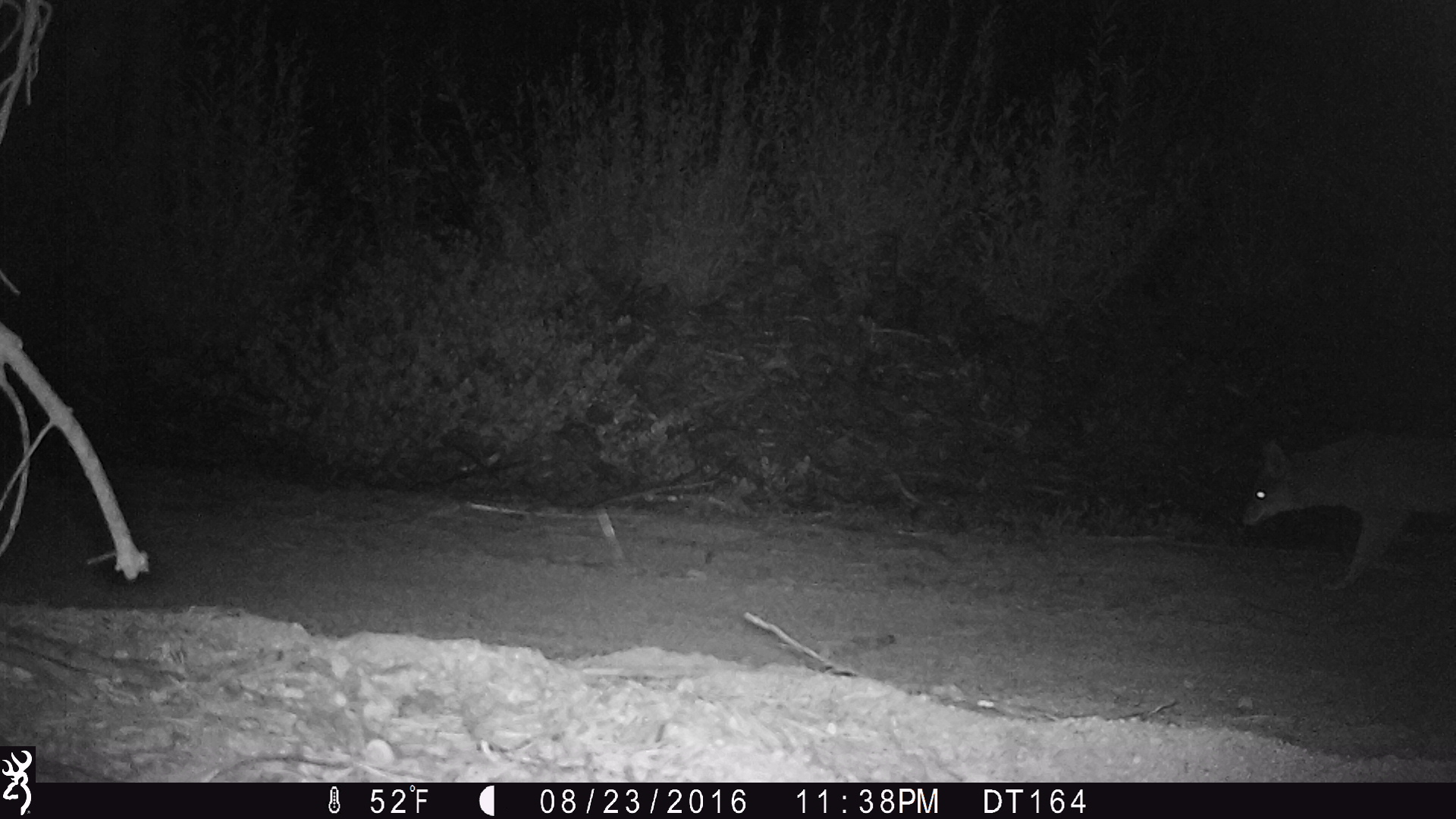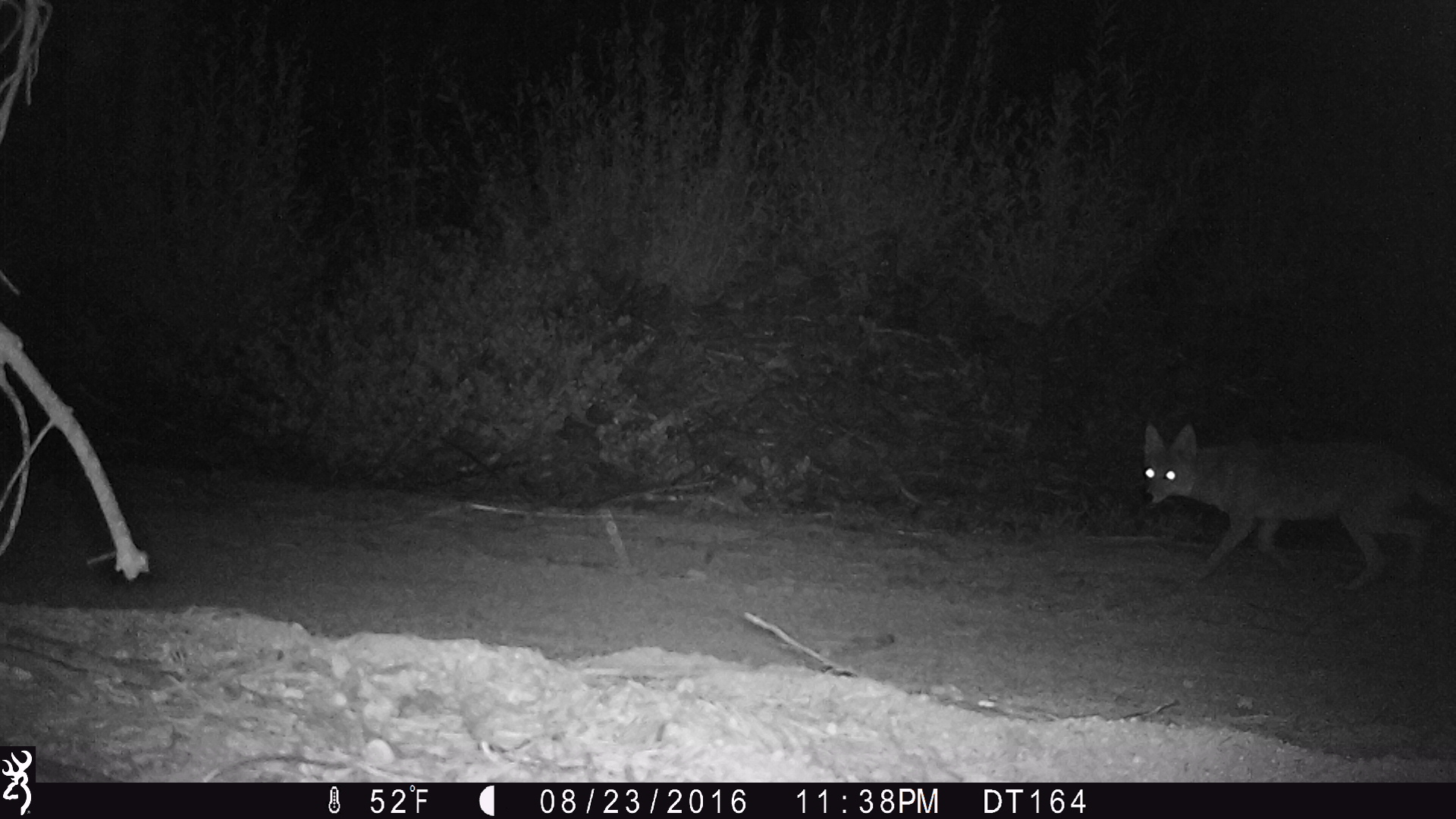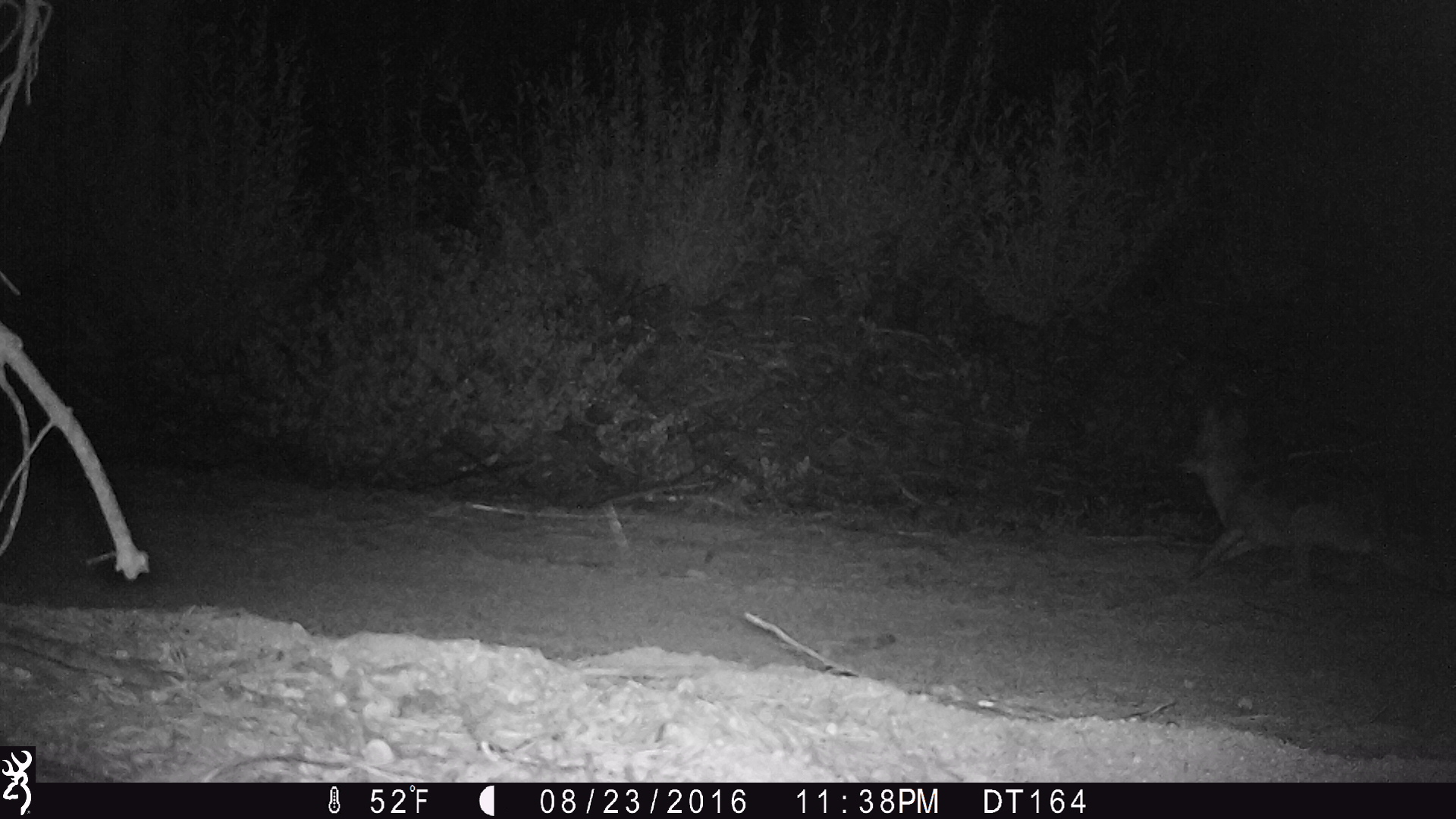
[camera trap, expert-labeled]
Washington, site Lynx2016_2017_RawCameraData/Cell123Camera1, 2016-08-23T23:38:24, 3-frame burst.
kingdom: Animalia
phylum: Chordata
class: Mammalia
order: Carnivora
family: Canidae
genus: Canis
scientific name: Canis latrans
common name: coyote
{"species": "Canis latrans (coyote)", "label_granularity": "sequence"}